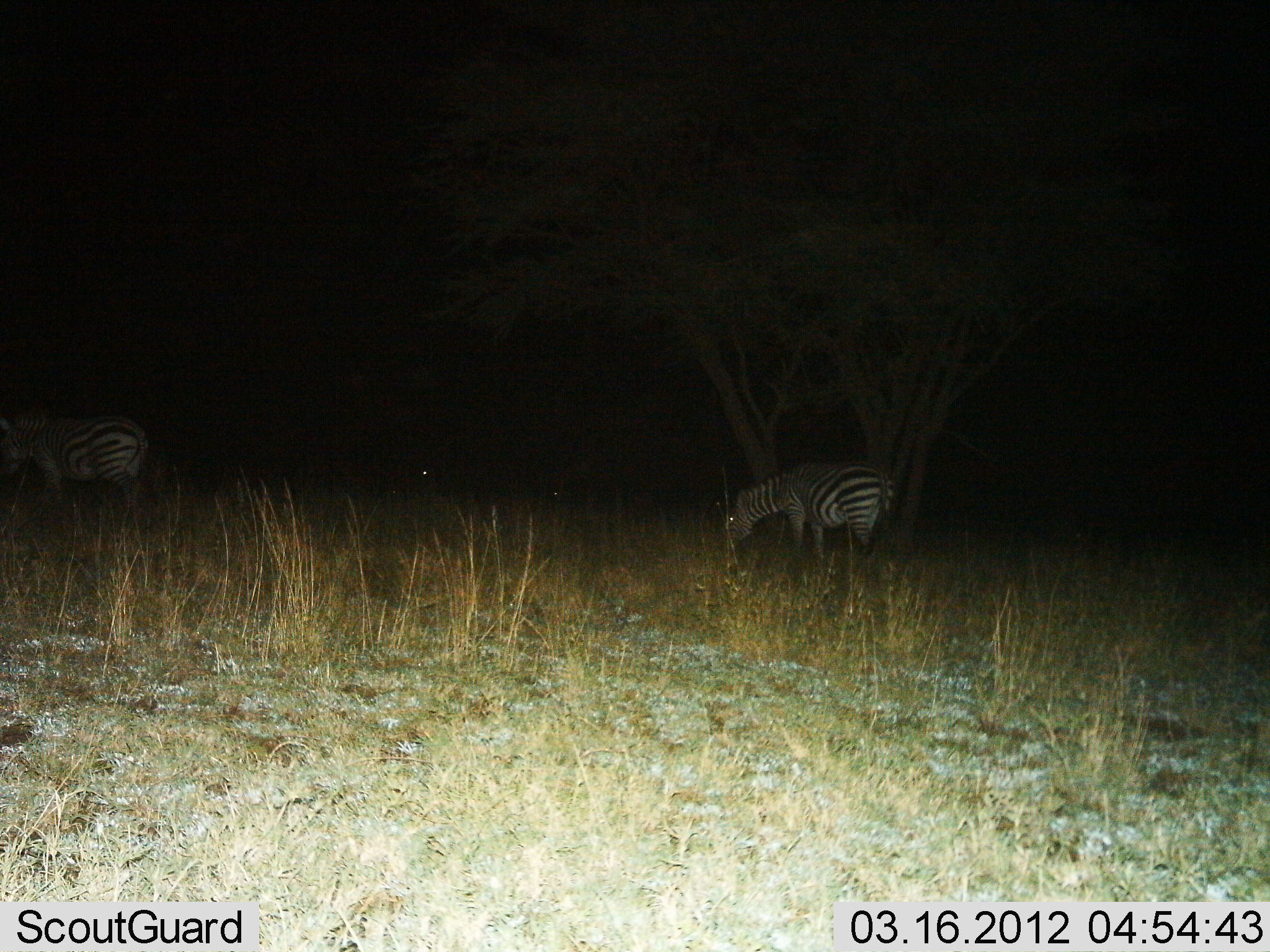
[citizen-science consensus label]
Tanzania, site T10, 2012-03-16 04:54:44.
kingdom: Animalia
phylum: Chordata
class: Mammalia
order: Perissodactyla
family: Equidae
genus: Equus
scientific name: Equus quagga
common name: plains zebra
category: zebra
Zebra (plains zebra) (Equus quagga), count 2. Behavior (volunteer vote fractions): standing 56%, resting 3%, moving 3%, interacting 0%. Young present (vote fraction): 0%. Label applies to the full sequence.